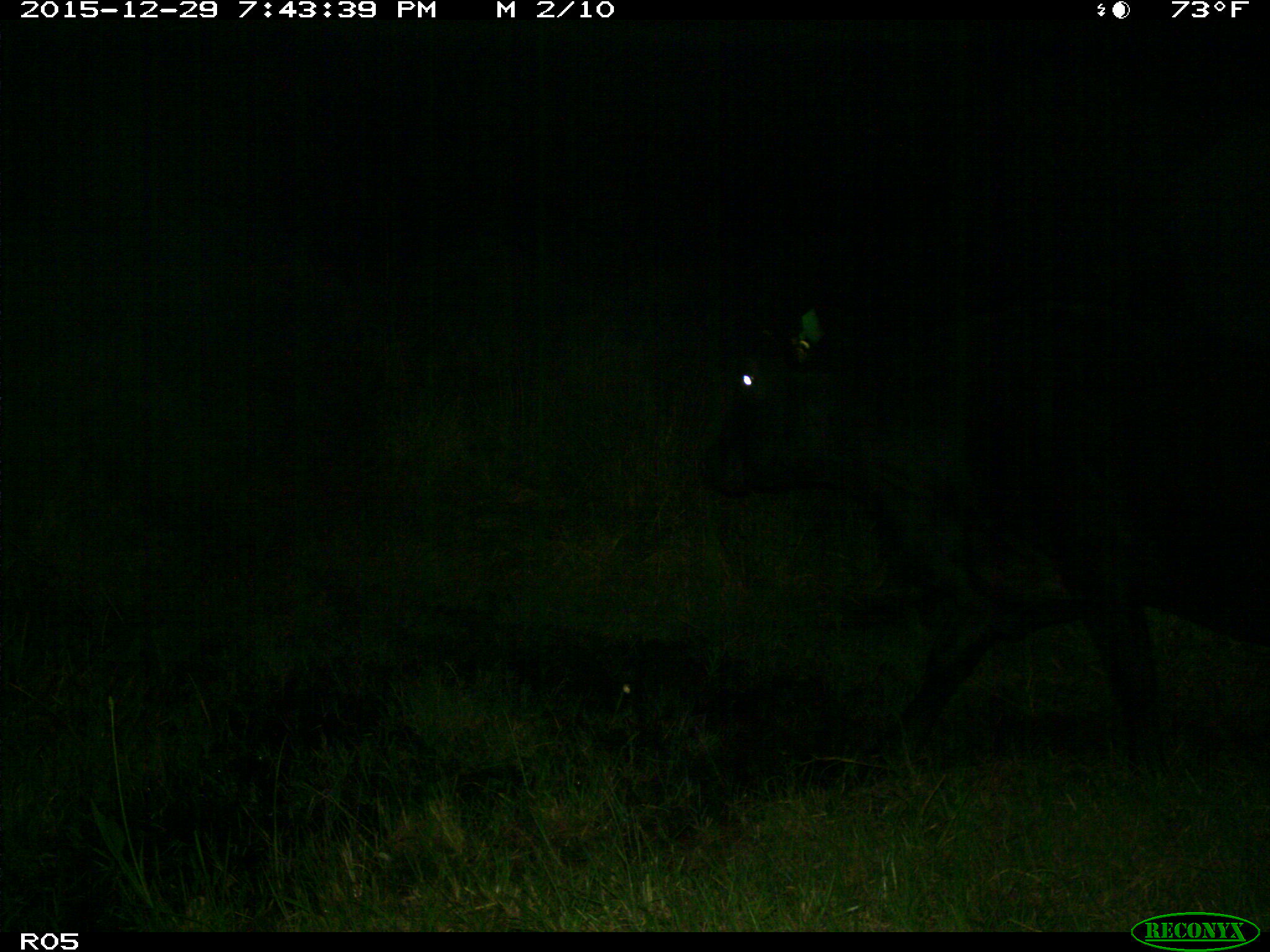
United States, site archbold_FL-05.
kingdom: Animalia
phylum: Chordata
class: Mammalia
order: Artiodactyla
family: Bovidae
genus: Bos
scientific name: Bos taurus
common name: domestic cow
Bos taurus (domestic cow).